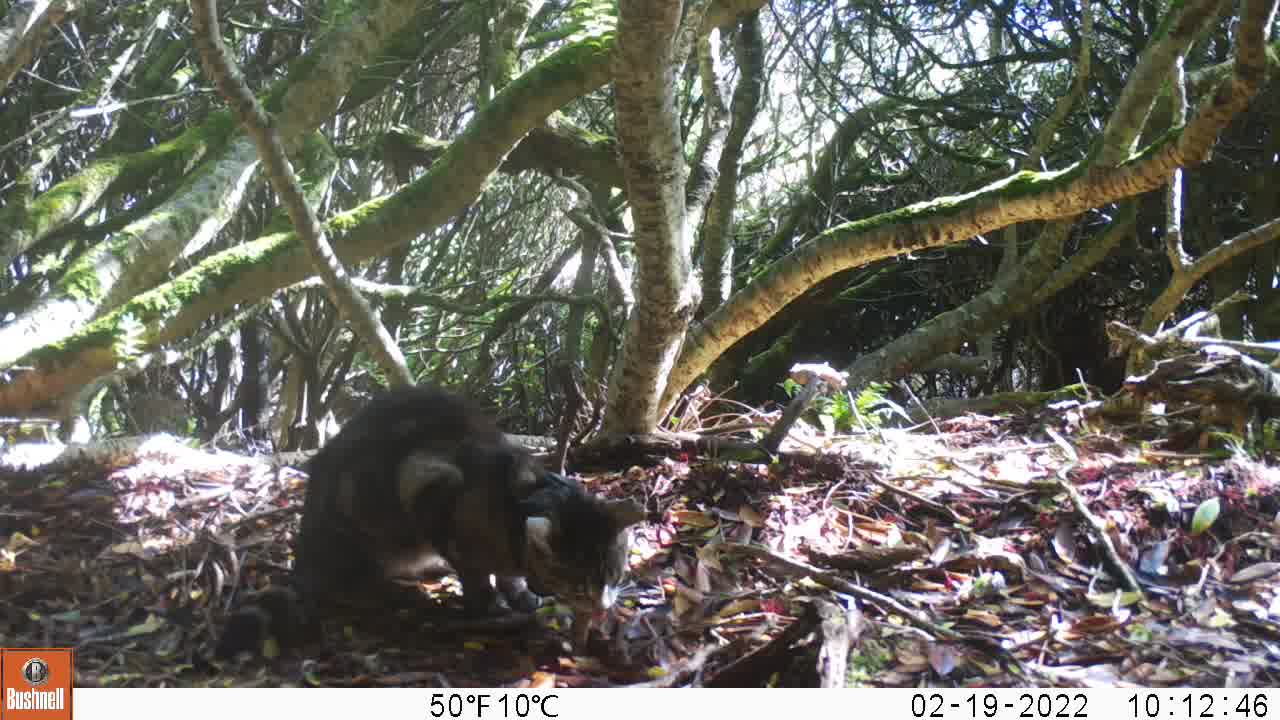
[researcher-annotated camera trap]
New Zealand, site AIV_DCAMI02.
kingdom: Animalia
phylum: Chordata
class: Mammalia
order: Carnivora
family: Felidae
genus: Felis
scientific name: Felis catus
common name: domestic cat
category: cat